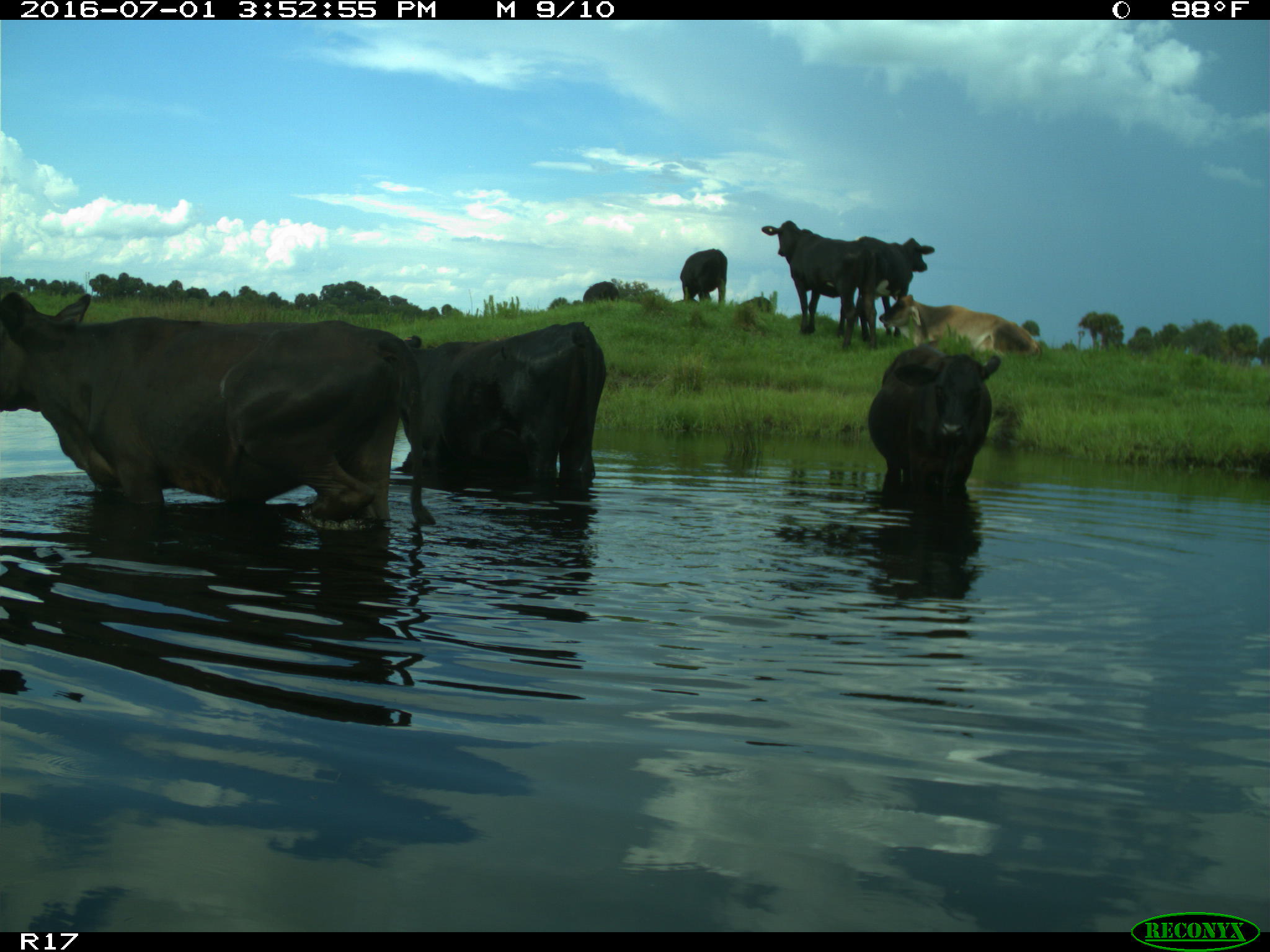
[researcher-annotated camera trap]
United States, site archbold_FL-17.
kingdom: Animalia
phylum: Chordata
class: Mammalia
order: Artiodactyla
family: Bovidae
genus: Bos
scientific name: Bos taurus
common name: domestic cow